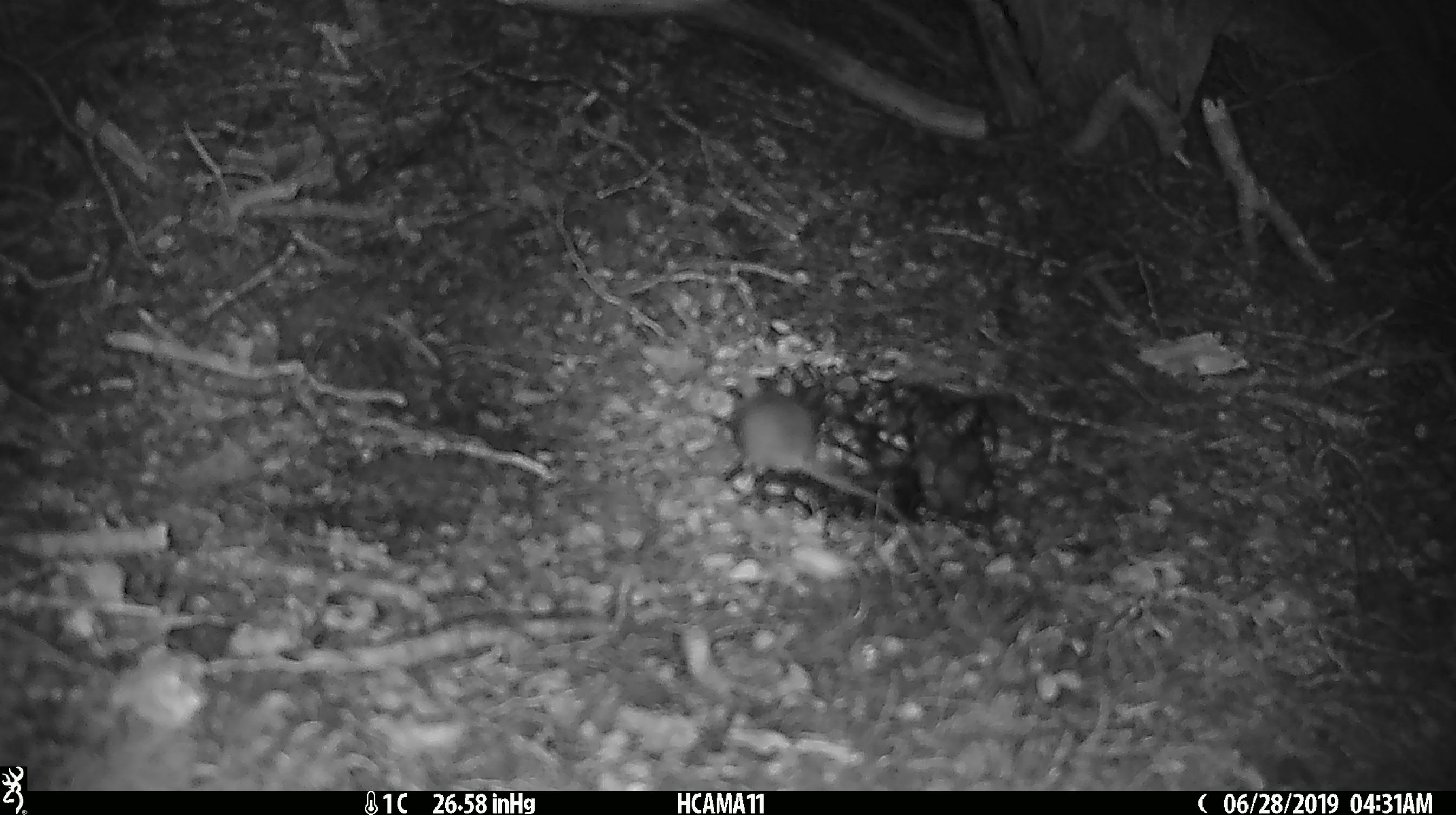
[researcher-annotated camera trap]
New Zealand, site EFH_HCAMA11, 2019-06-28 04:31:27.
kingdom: Animalia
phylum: Chordata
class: Mammalia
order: Rodentia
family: Muridae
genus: Mus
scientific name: Mus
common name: mouse